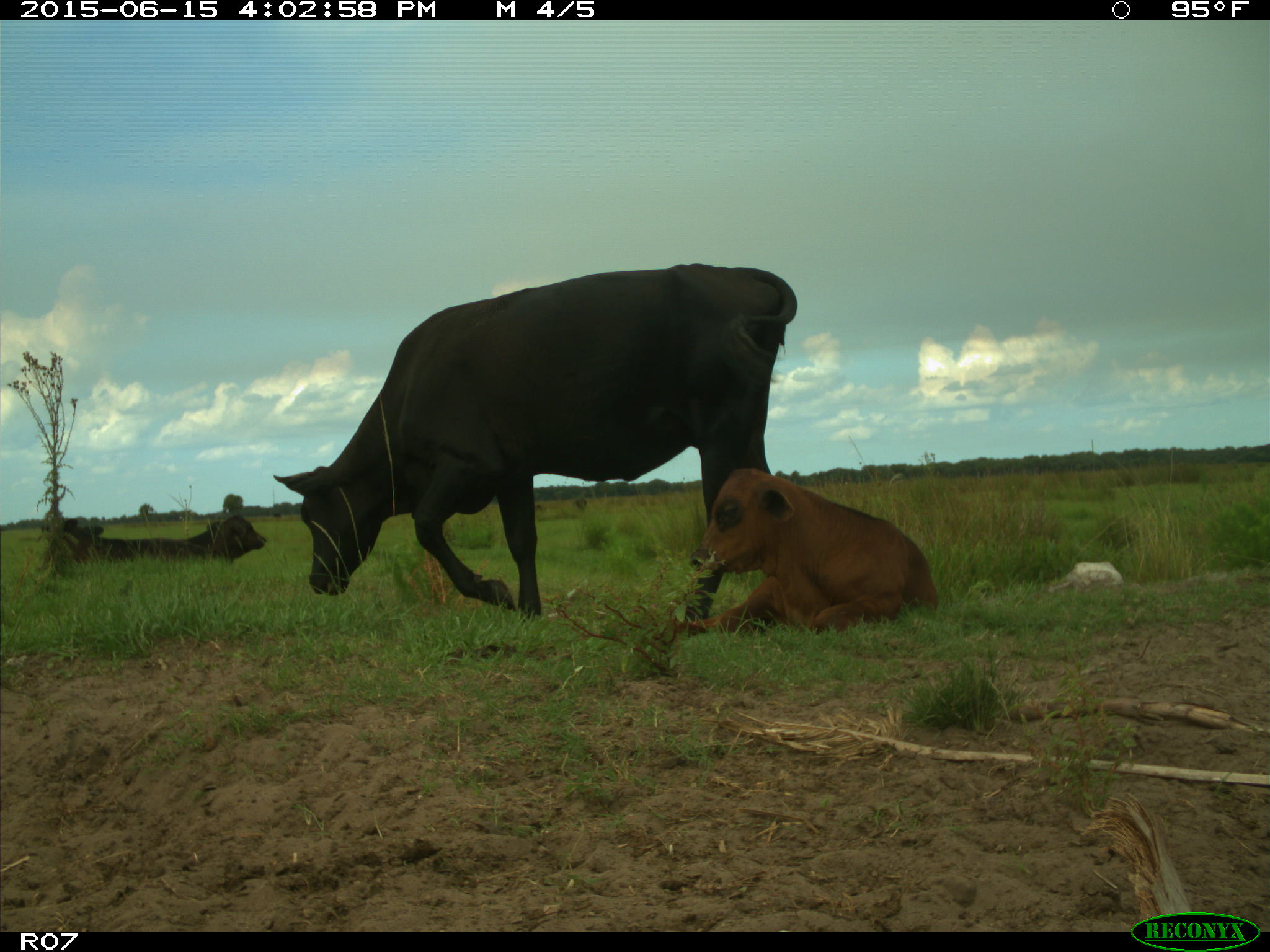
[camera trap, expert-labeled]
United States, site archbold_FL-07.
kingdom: Animalia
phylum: Chordata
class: Mammalia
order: Artiodactyla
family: Bovidae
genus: Bos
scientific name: Bos taurus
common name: domestic cow